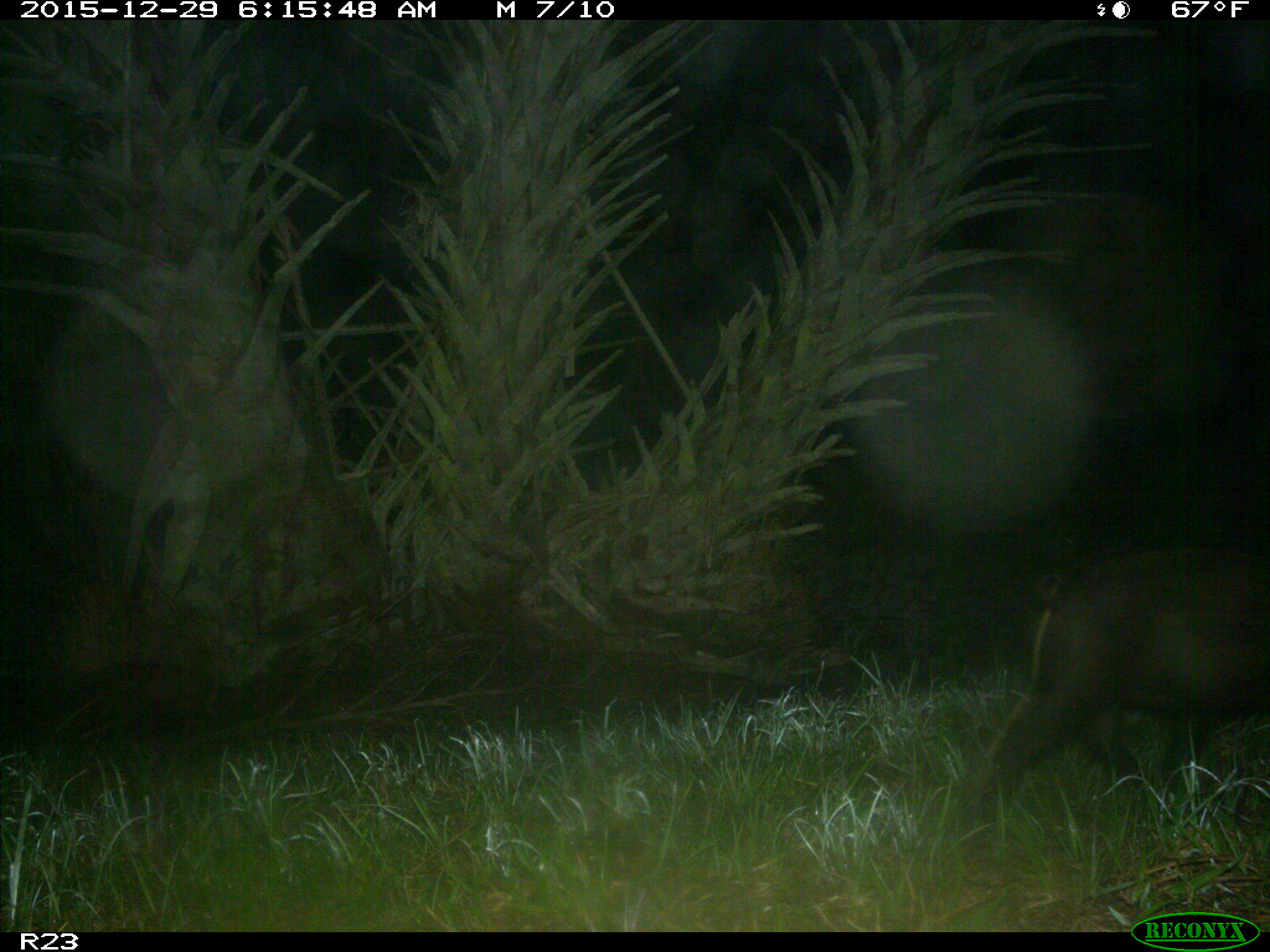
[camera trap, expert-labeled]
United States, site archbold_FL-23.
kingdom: Animalia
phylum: Chordata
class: Mammalia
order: Artiodactyla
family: Suidae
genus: Sus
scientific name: Sus scrofa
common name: wild boar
Sus scrofa (wild boar).